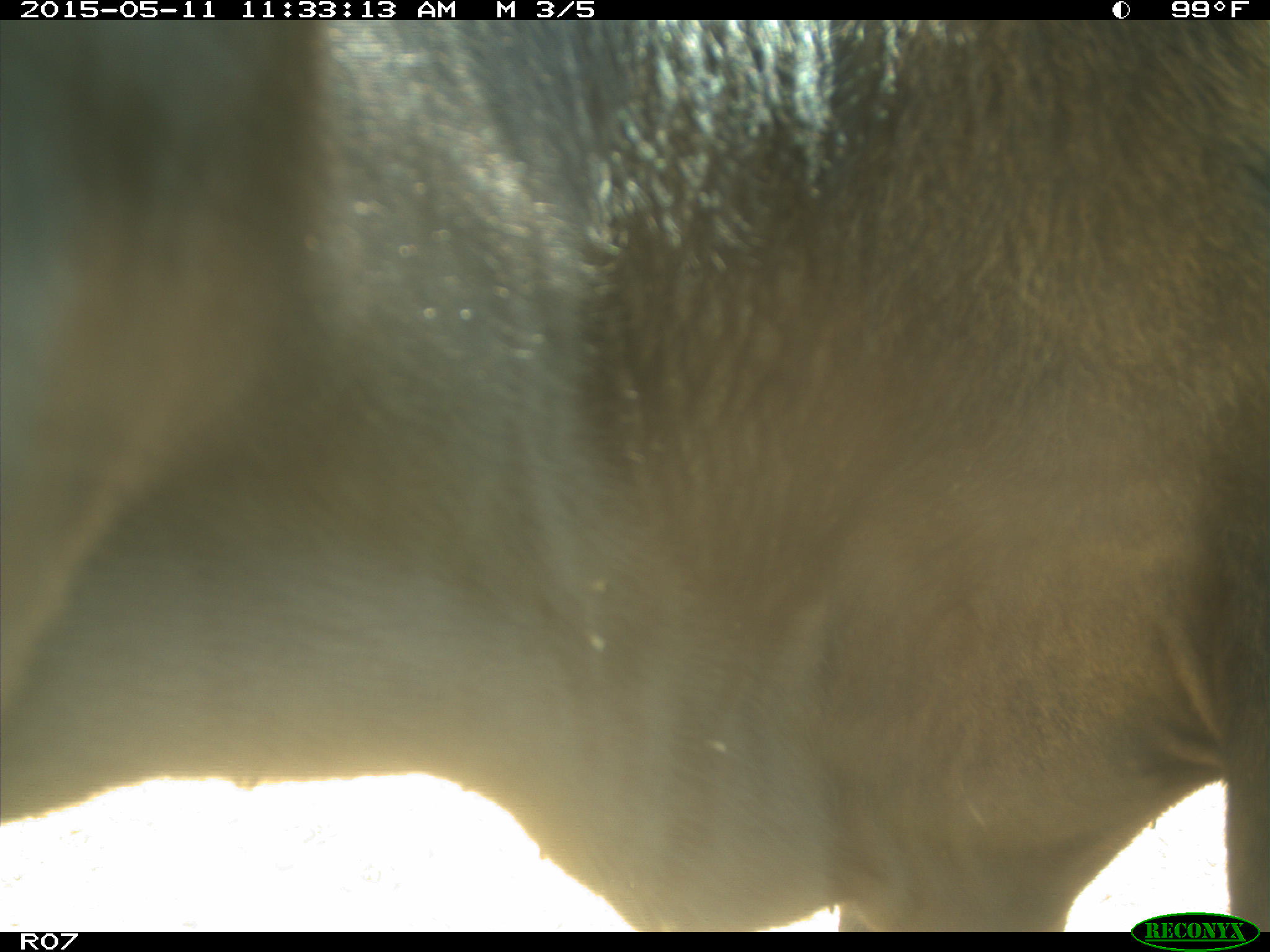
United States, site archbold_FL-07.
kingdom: Animalia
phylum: Chordata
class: Mammalia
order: Artiodactyla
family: Bovidae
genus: Bos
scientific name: Bos taurus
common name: domestic cow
Bos taurus (domestic cow).